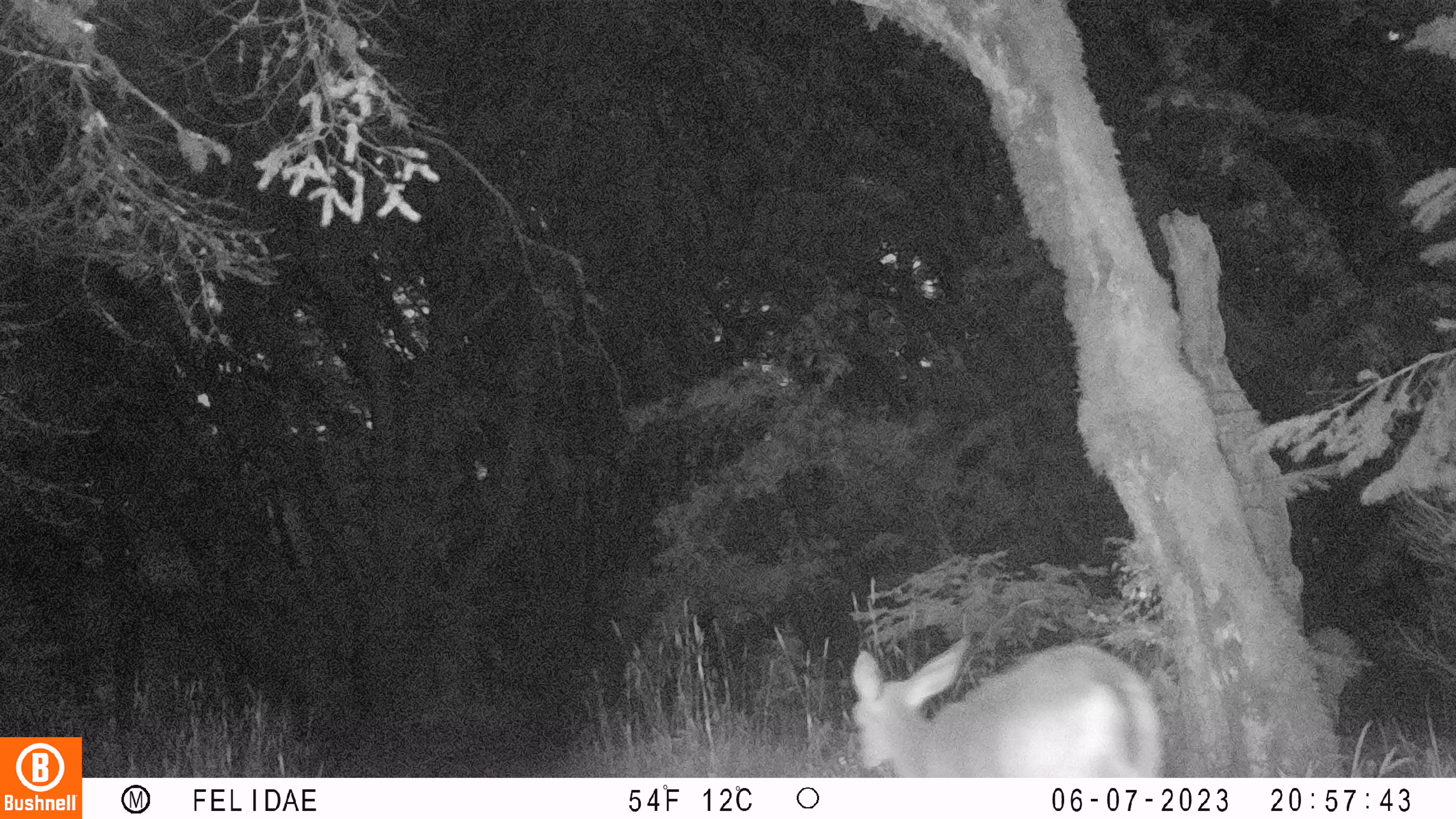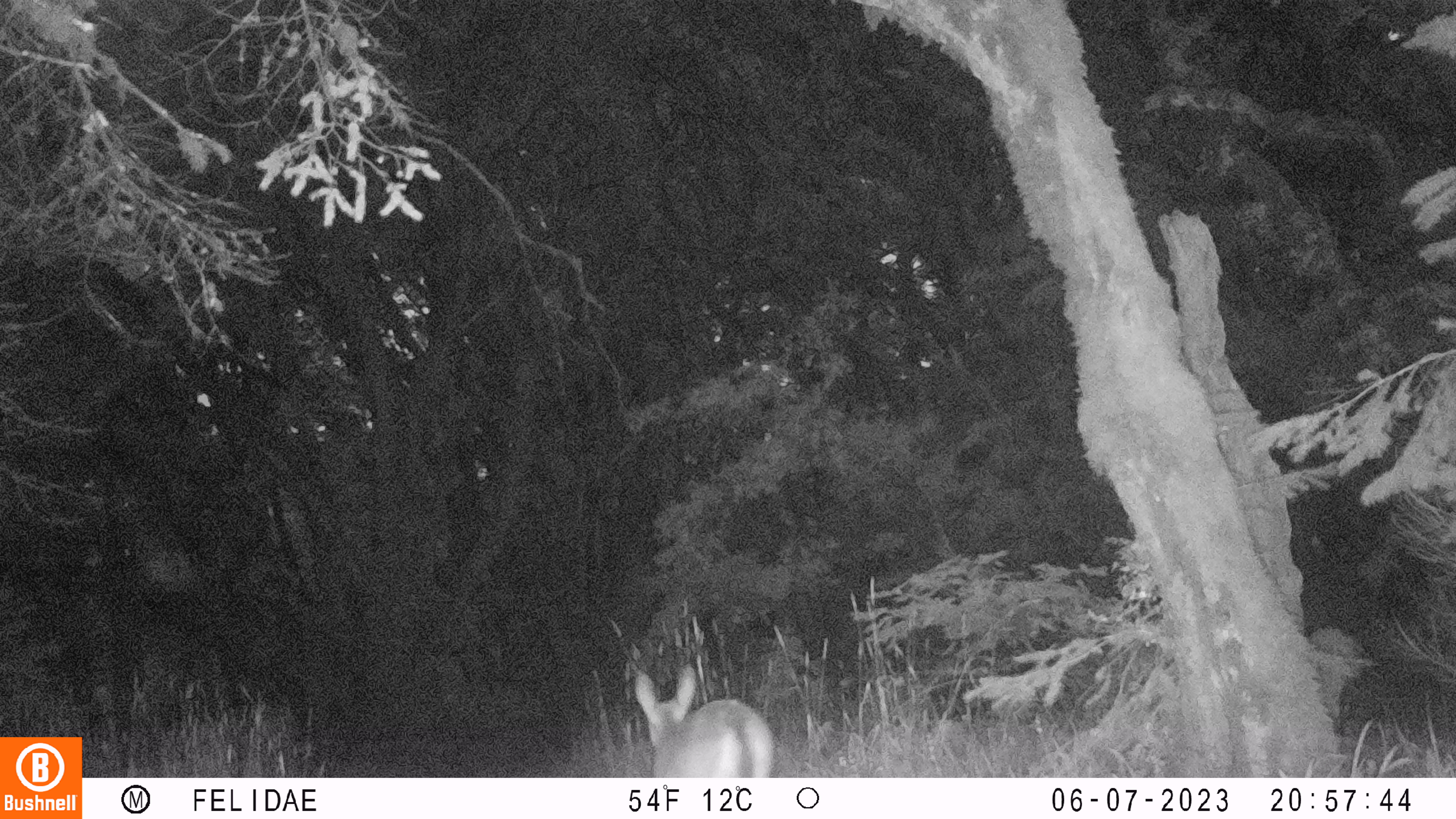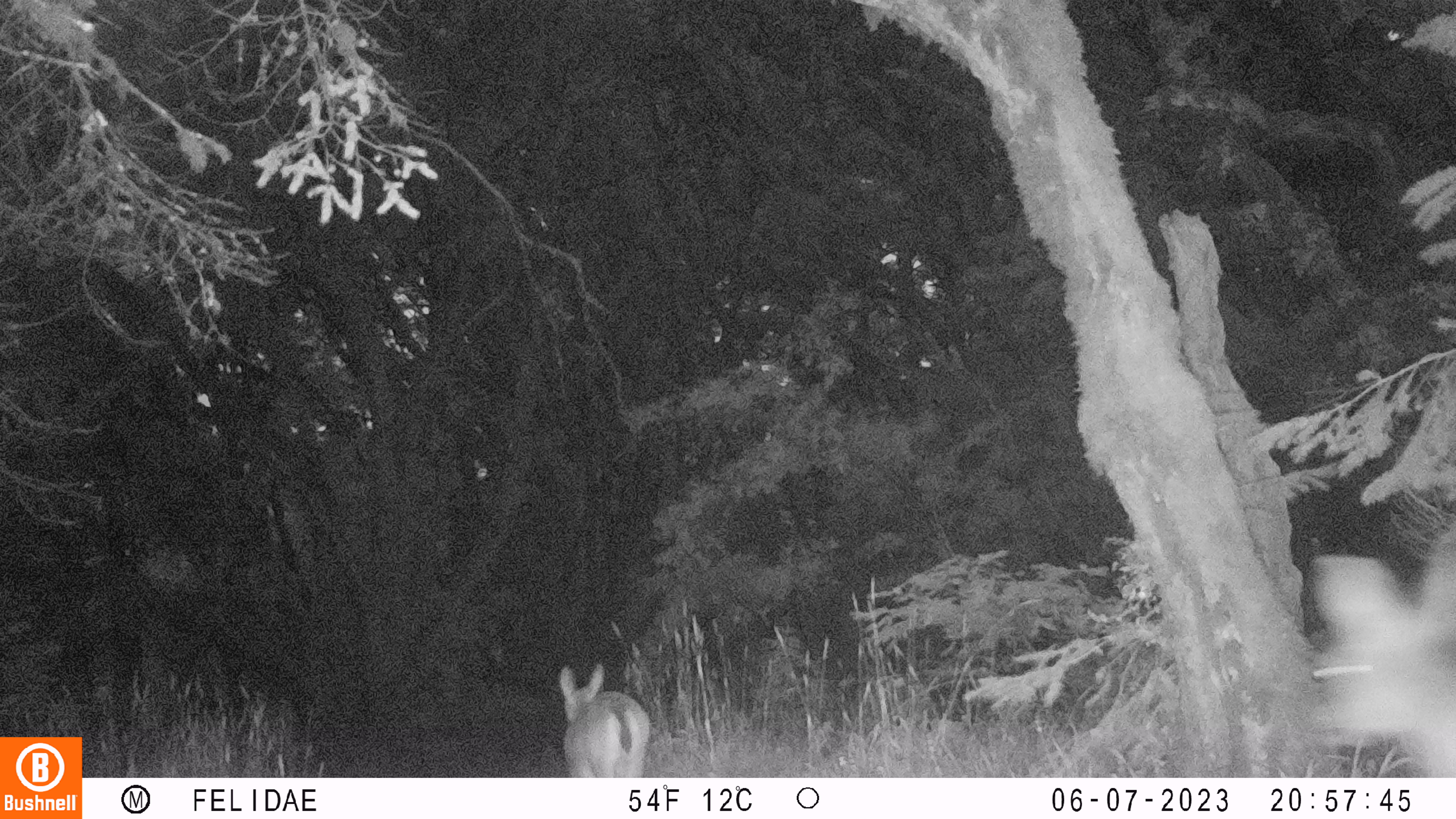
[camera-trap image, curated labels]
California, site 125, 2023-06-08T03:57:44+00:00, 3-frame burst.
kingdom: Animalia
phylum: Chordata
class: Mammalia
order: Artiodactyla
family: Cervidae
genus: Odocoileus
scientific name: Odocoileus hemionus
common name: mule deer